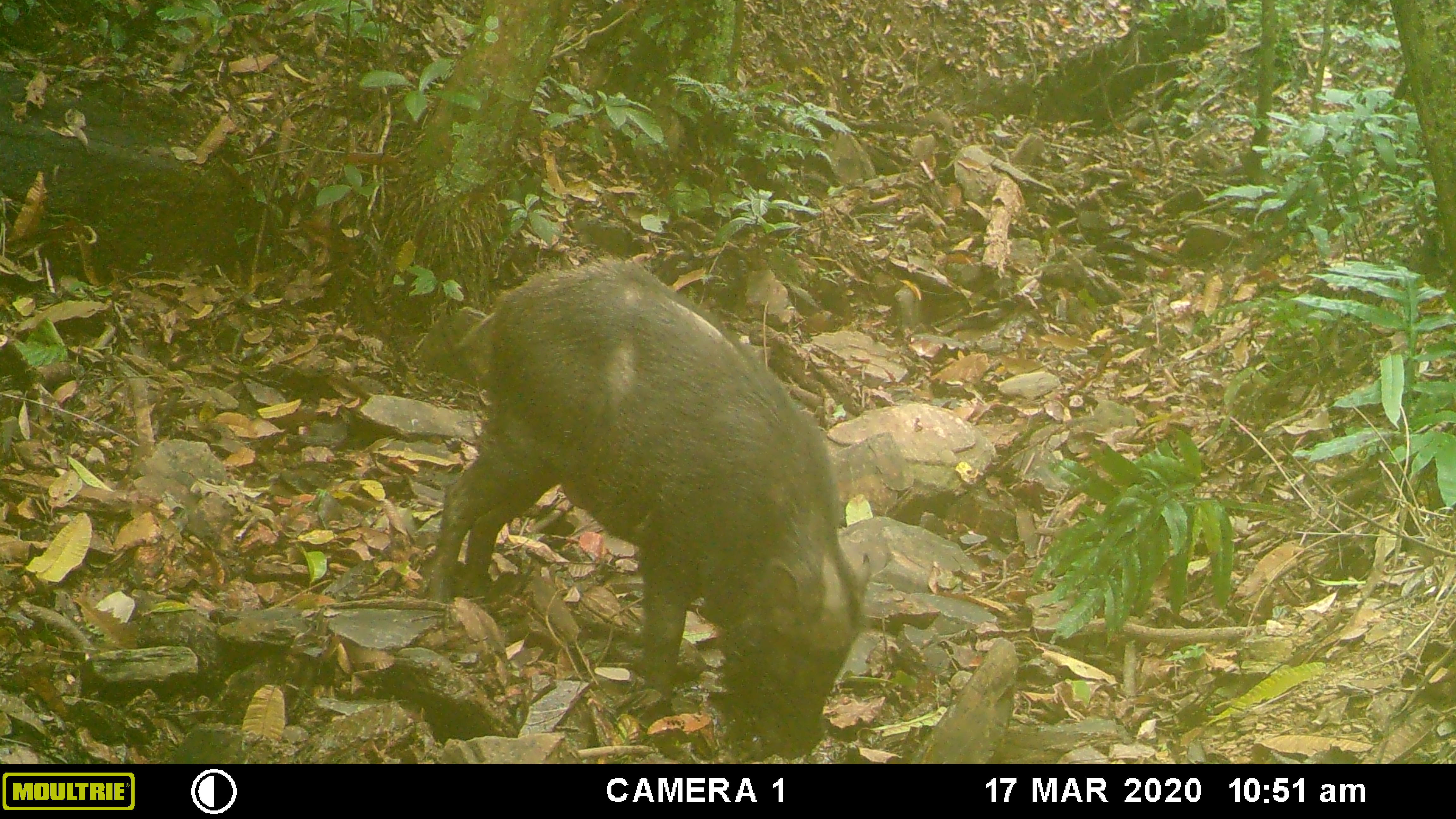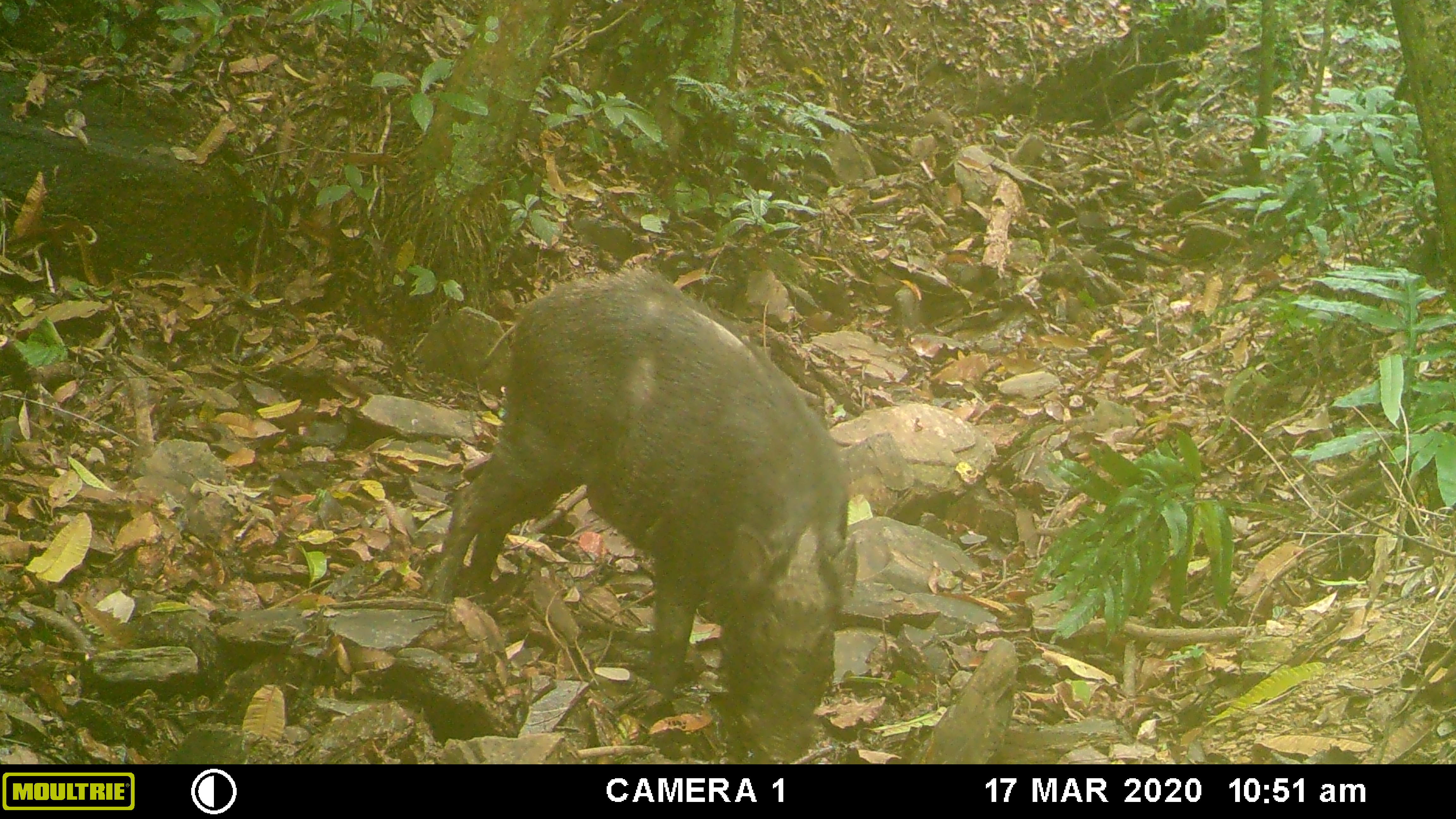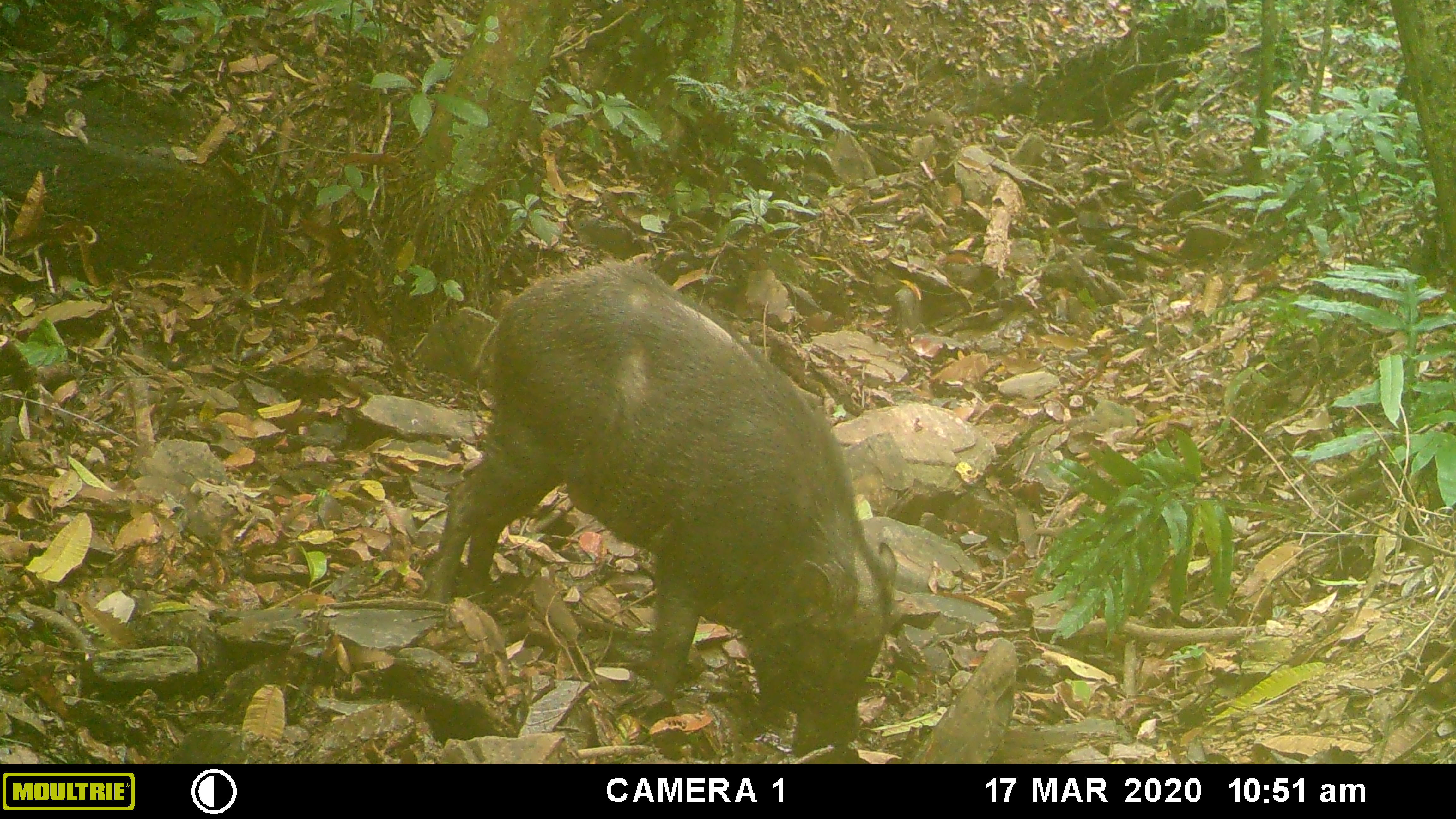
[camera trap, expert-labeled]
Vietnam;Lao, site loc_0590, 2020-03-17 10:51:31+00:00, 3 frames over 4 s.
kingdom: Animalia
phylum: Chordata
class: Mammalia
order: Artiodactyla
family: Suidae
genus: Sus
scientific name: Sus scrofa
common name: eurasian wild pig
Eurasian wild pig (Sus scrofa). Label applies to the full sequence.